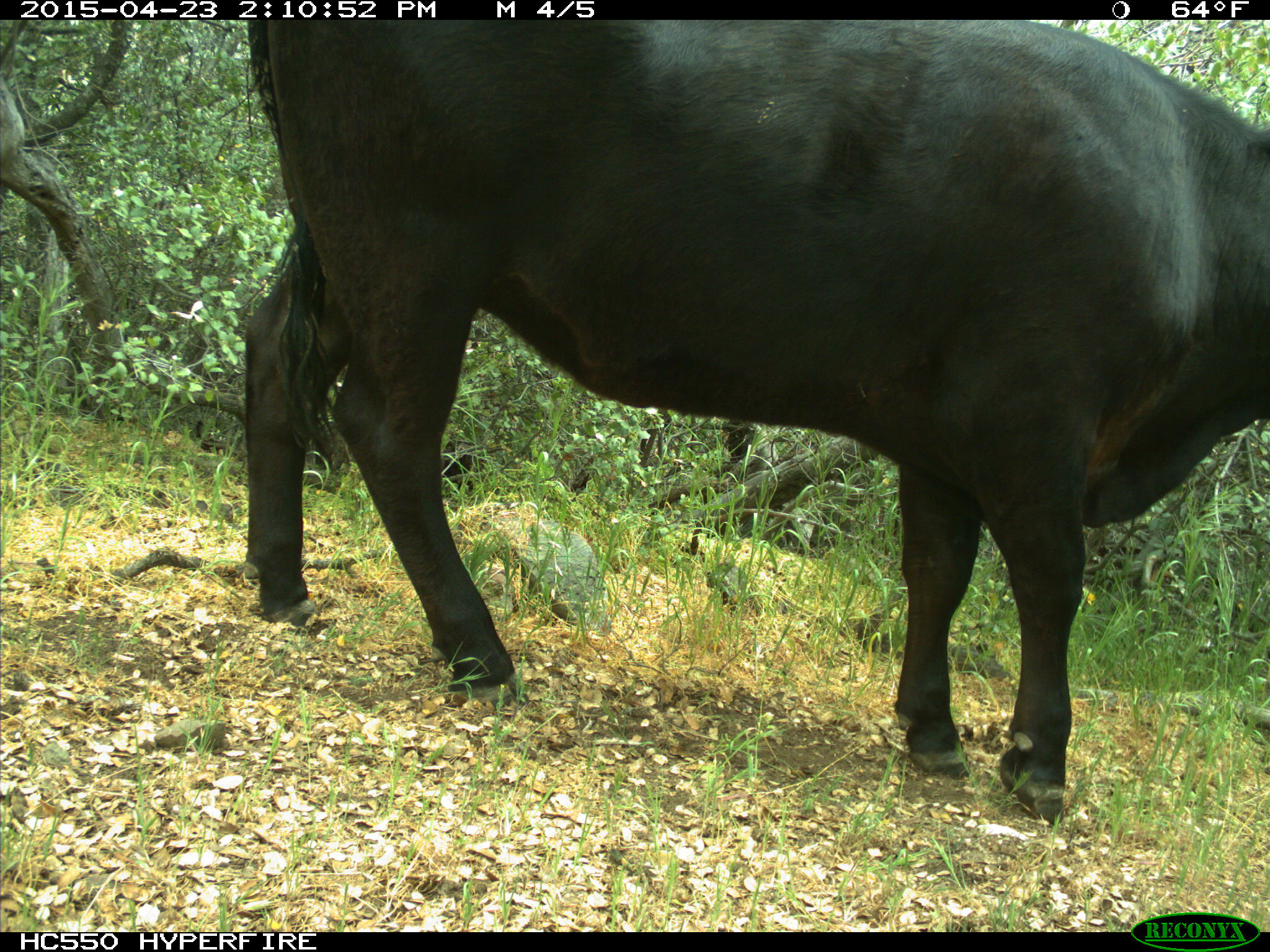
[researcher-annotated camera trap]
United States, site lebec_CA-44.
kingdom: Animalia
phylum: Chordata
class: Mammalia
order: Artiodactyla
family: Bovidae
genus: Bos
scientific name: Bos taurus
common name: domestic cow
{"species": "Bos taurus (domestic cow)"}